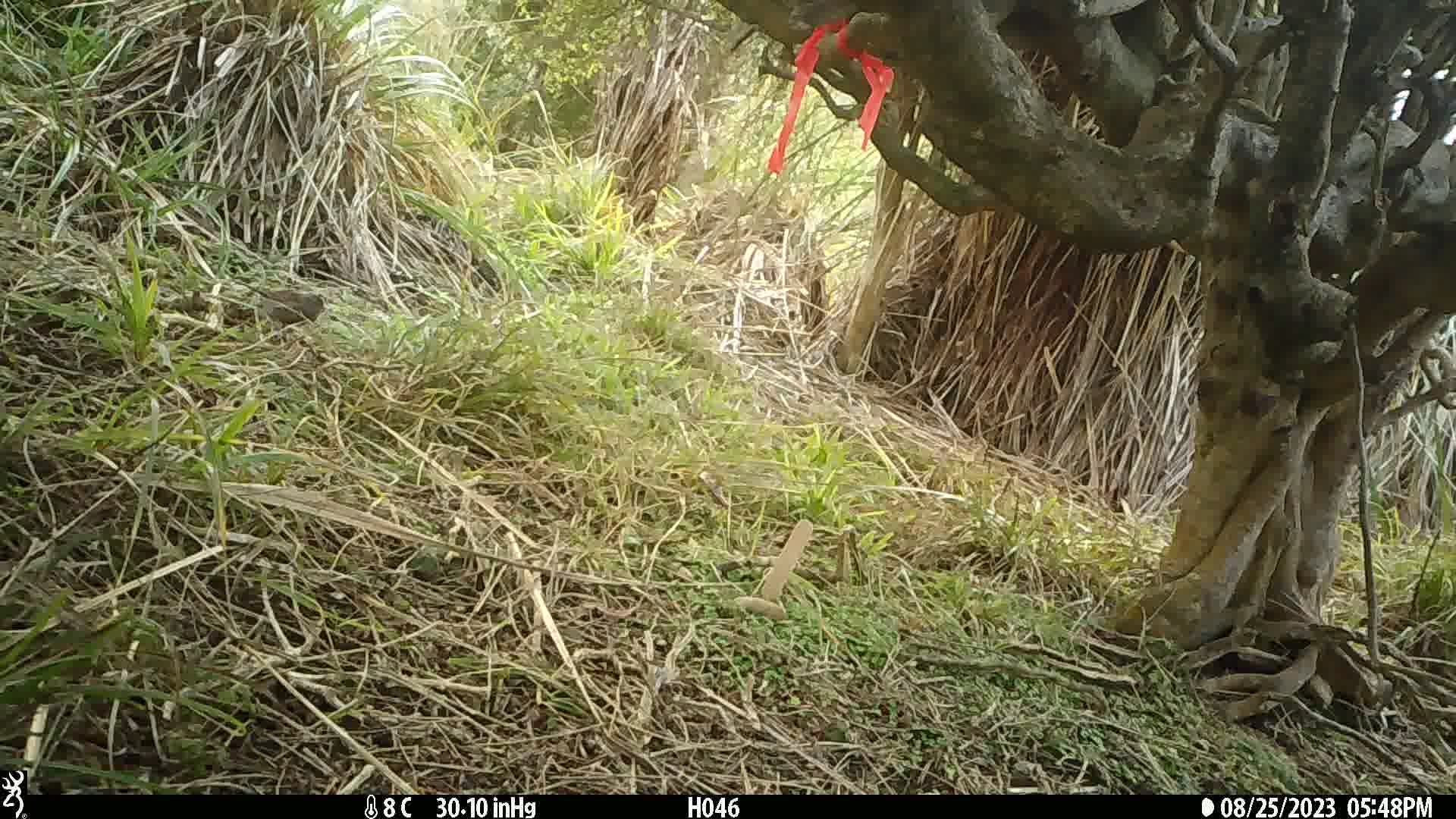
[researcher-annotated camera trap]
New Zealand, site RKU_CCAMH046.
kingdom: Animalia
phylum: Chordata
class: Aves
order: Passeriformes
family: Prunellidae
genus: Prunella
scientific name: Prunella modularis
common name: dunnock